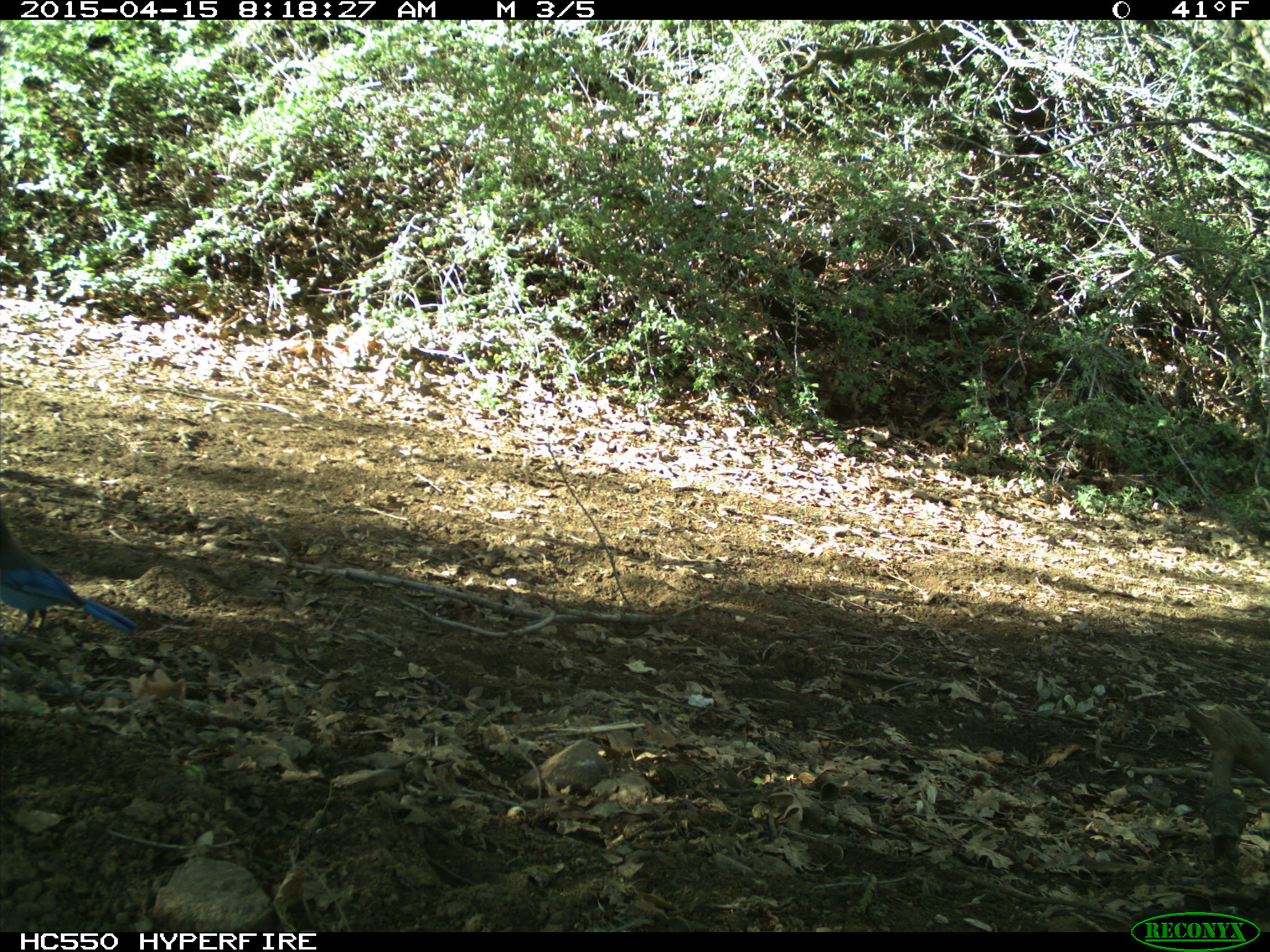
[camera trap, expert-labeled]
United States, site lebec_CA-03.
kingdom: Animalia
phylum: Chordata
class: Aves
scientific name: Aves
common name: birds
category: unidentified bird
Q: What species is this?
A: Unidentified bird (birds) (Aves).